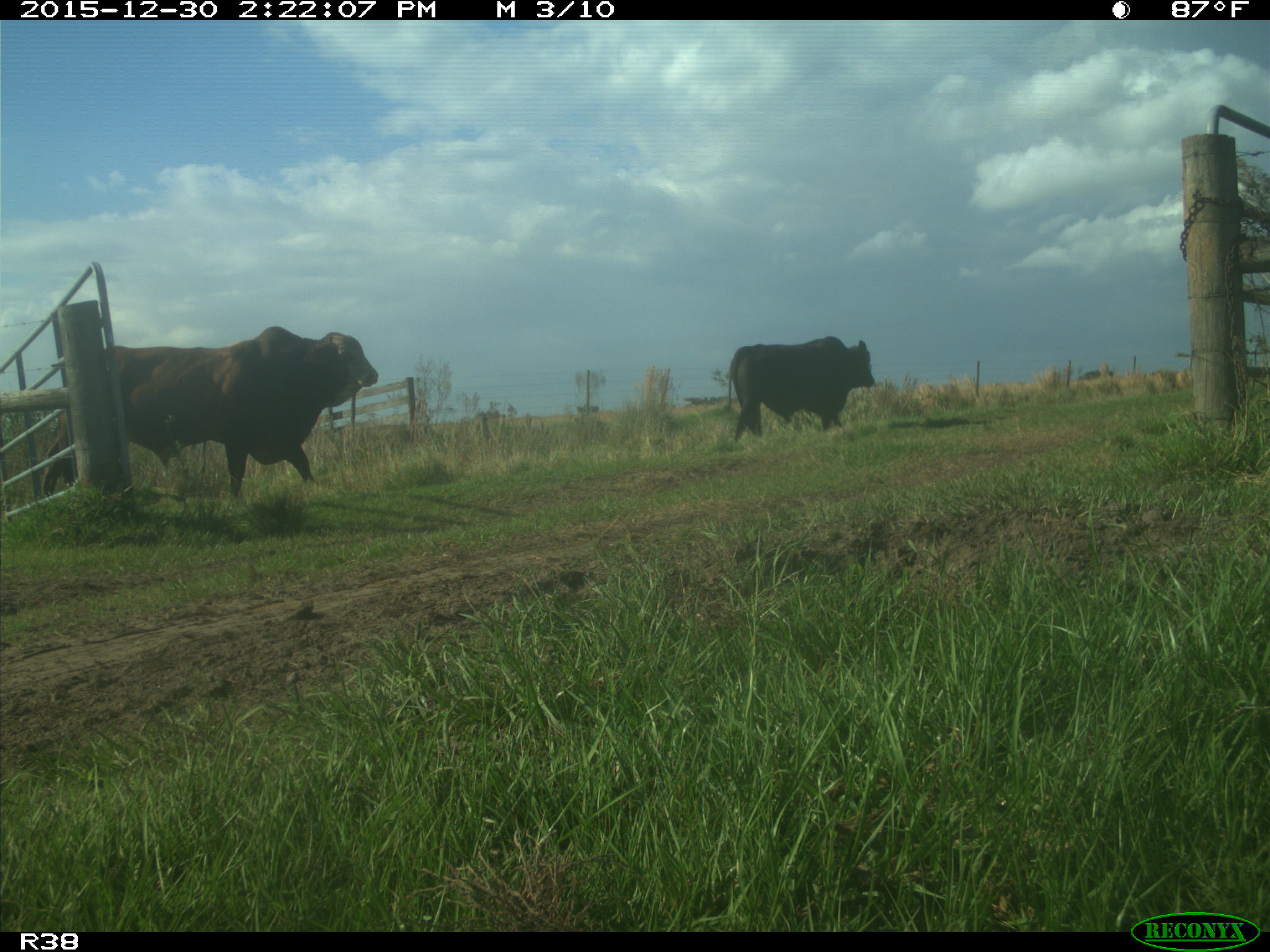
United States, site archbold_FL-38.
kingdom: Animalia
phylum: Chordata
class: Mammalia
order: Artiodactyla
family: Bovidae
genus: Bos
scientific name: Bos taurus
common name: domestic cow